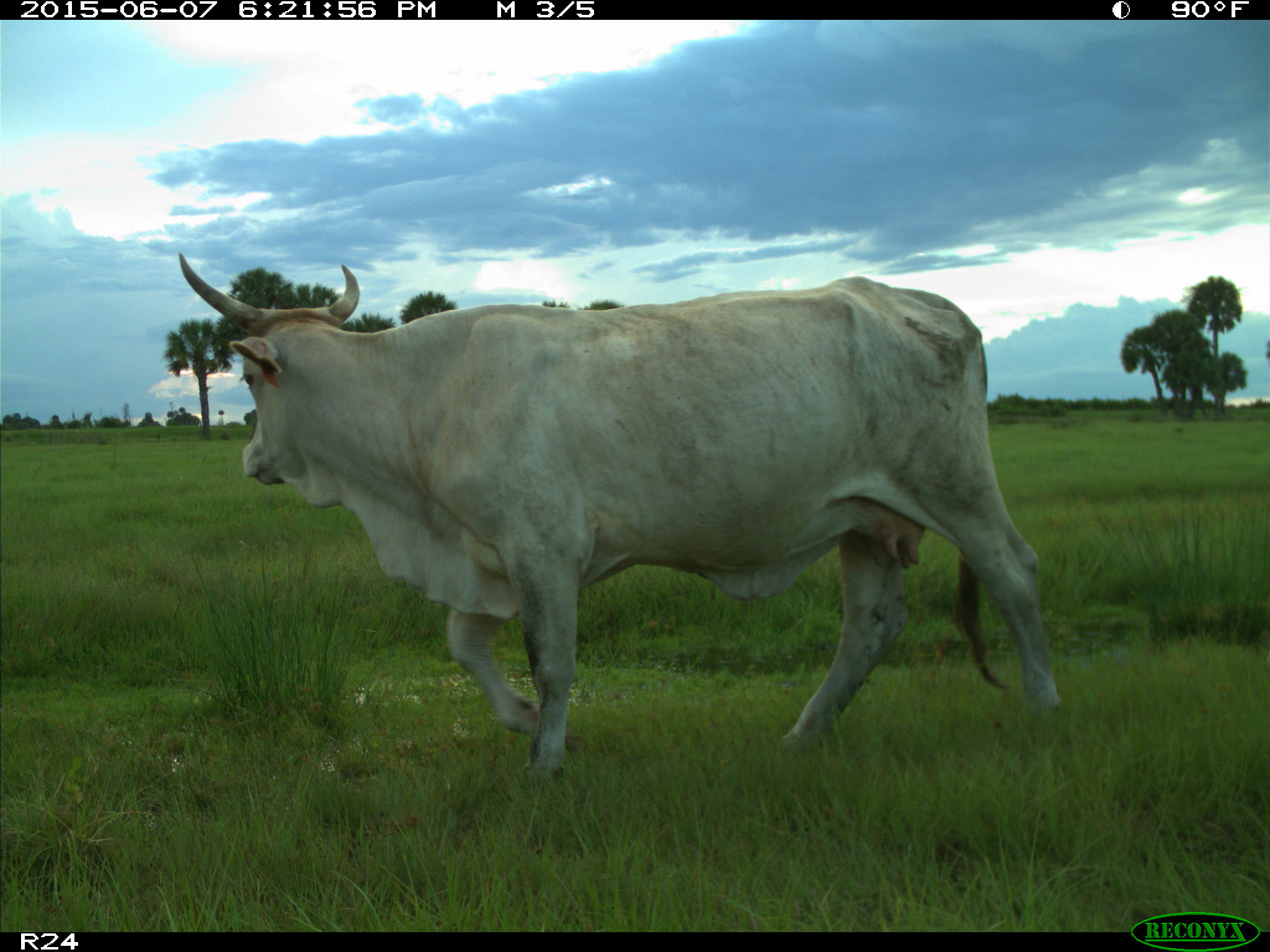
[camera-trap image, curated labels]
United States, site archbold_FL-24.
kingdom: Animalia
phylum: Chordata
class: Mammalia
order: Artiodactyla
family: Bovidae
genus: Bos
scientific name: Bos taurus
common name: domestic cow